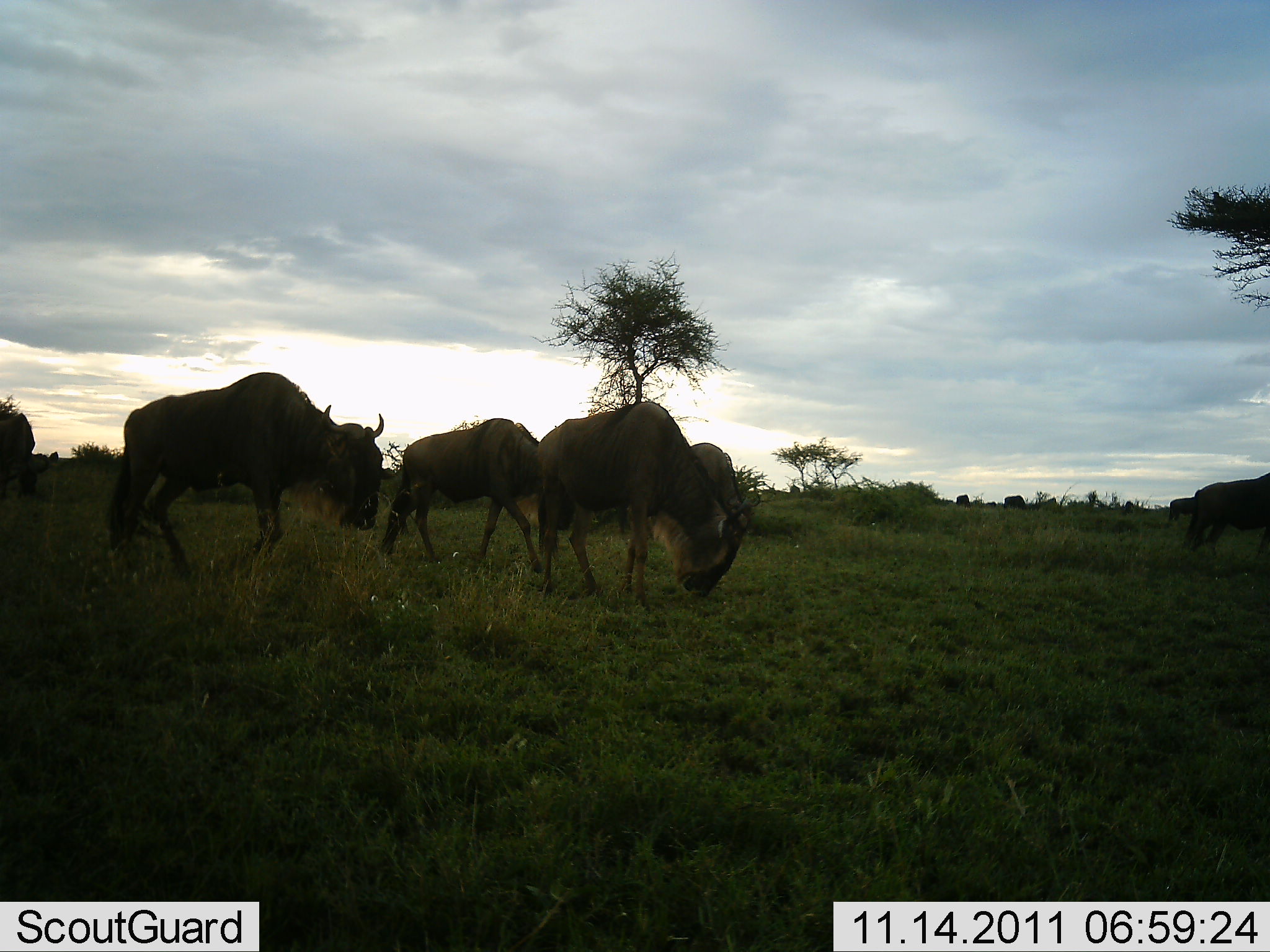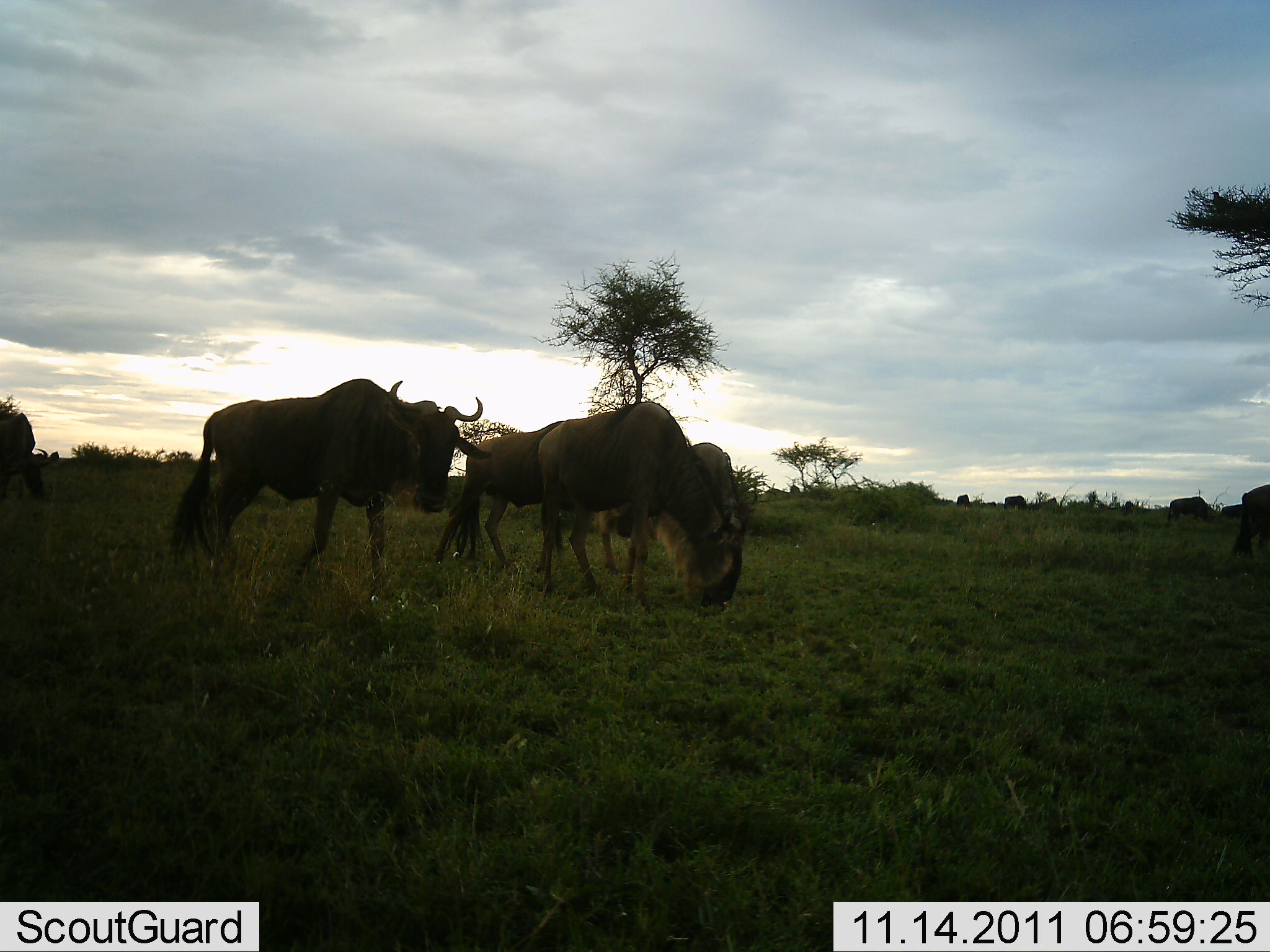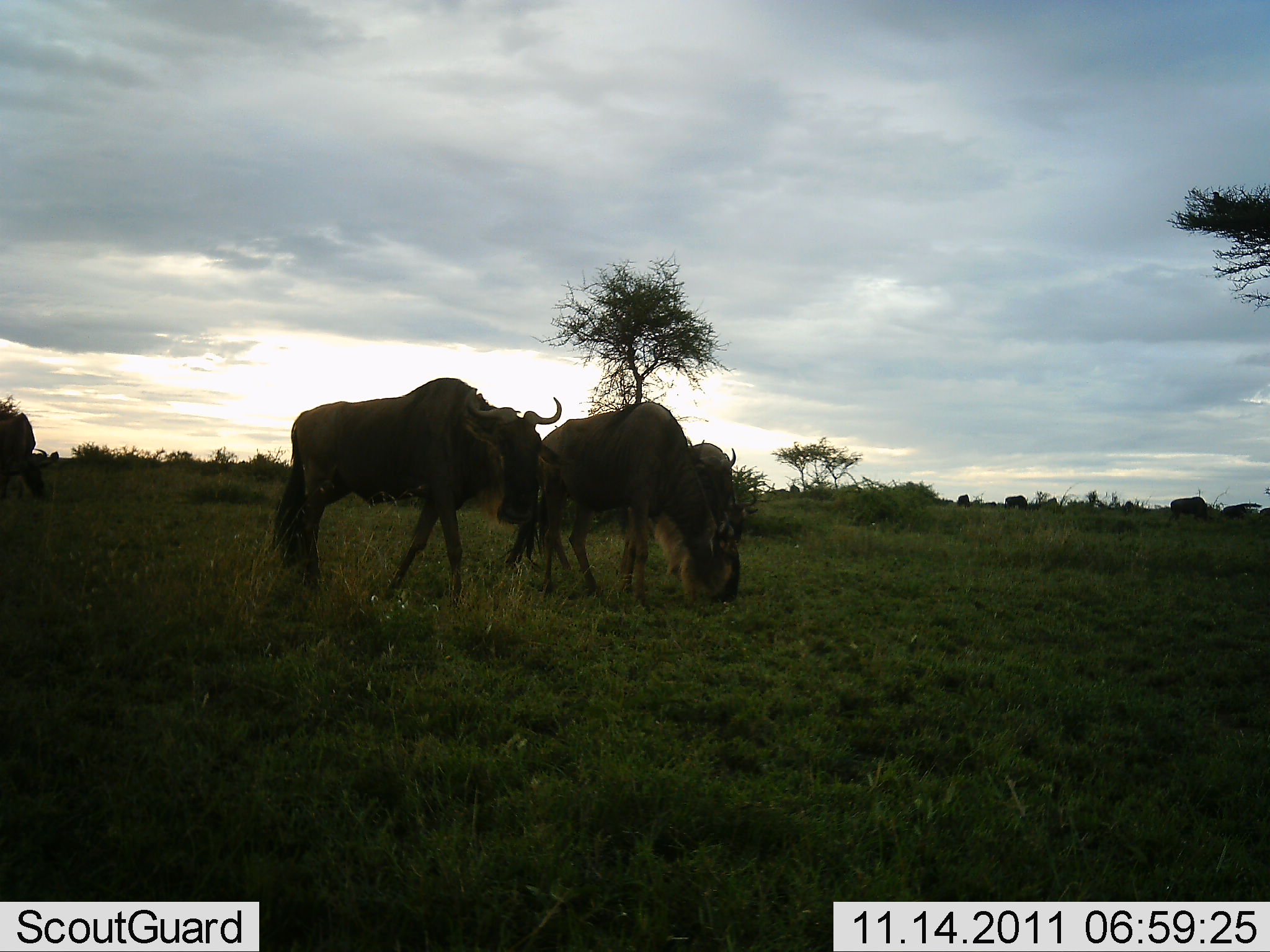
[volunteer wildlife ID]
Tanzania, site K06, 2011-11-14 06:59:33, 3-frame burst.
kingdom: Animalia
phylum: Chordata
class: Mammalia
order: Artiodactyla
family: Bovidae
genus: Connochaetes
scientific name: Connochaetes taurinus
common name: blue wildebeest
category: wildebeest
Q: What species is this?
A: Wildebeest (blue wildebeest) (Connochaetes taurinus).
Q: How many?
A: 9.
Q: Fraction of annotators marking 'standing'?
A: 9%.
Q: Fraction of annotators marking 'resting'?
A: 0%.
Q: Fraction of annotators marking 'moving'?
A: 64%.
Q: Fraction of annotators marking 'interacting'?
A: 0%.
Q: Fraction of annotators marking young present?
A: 0%.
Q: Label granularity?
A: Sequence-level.